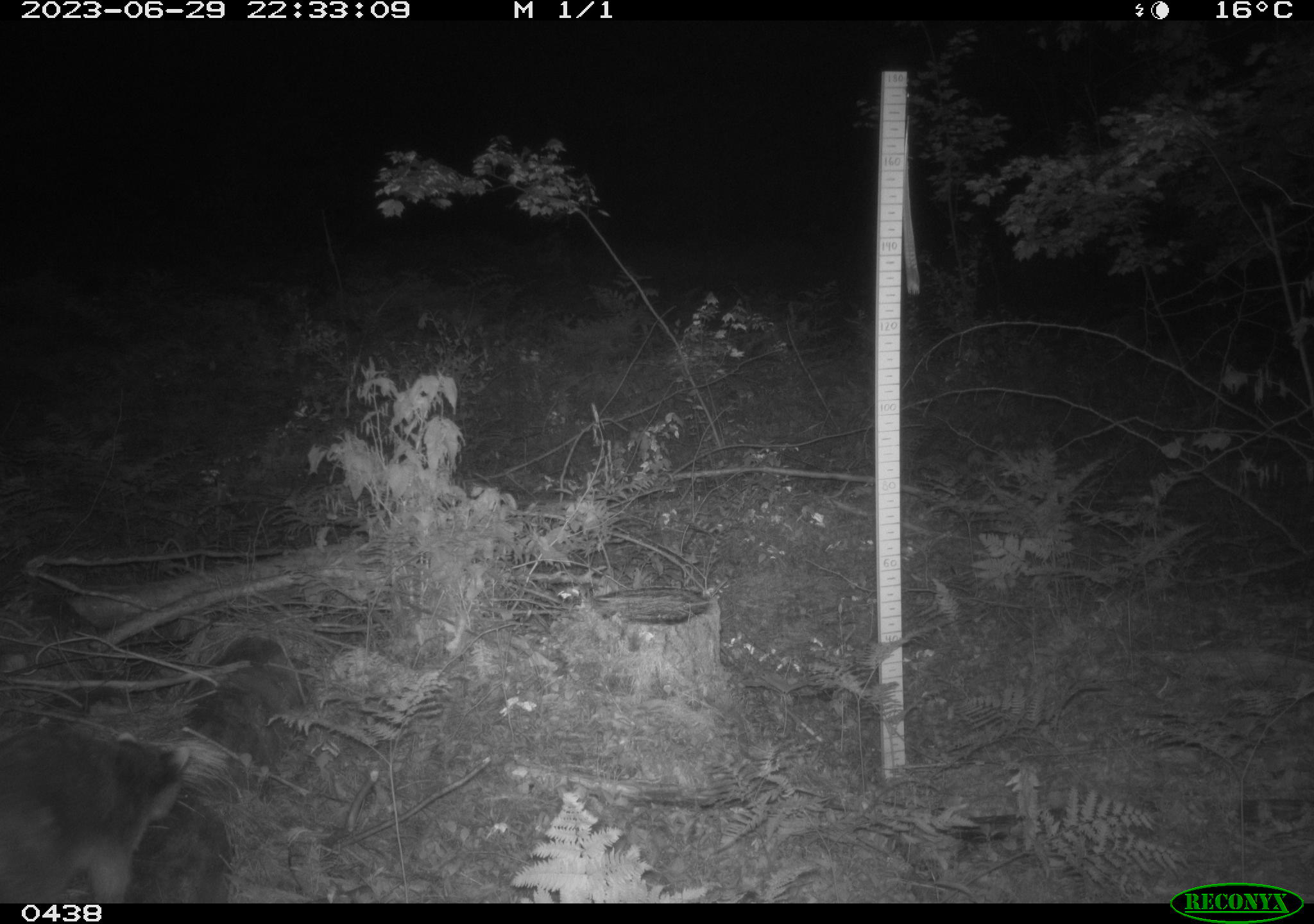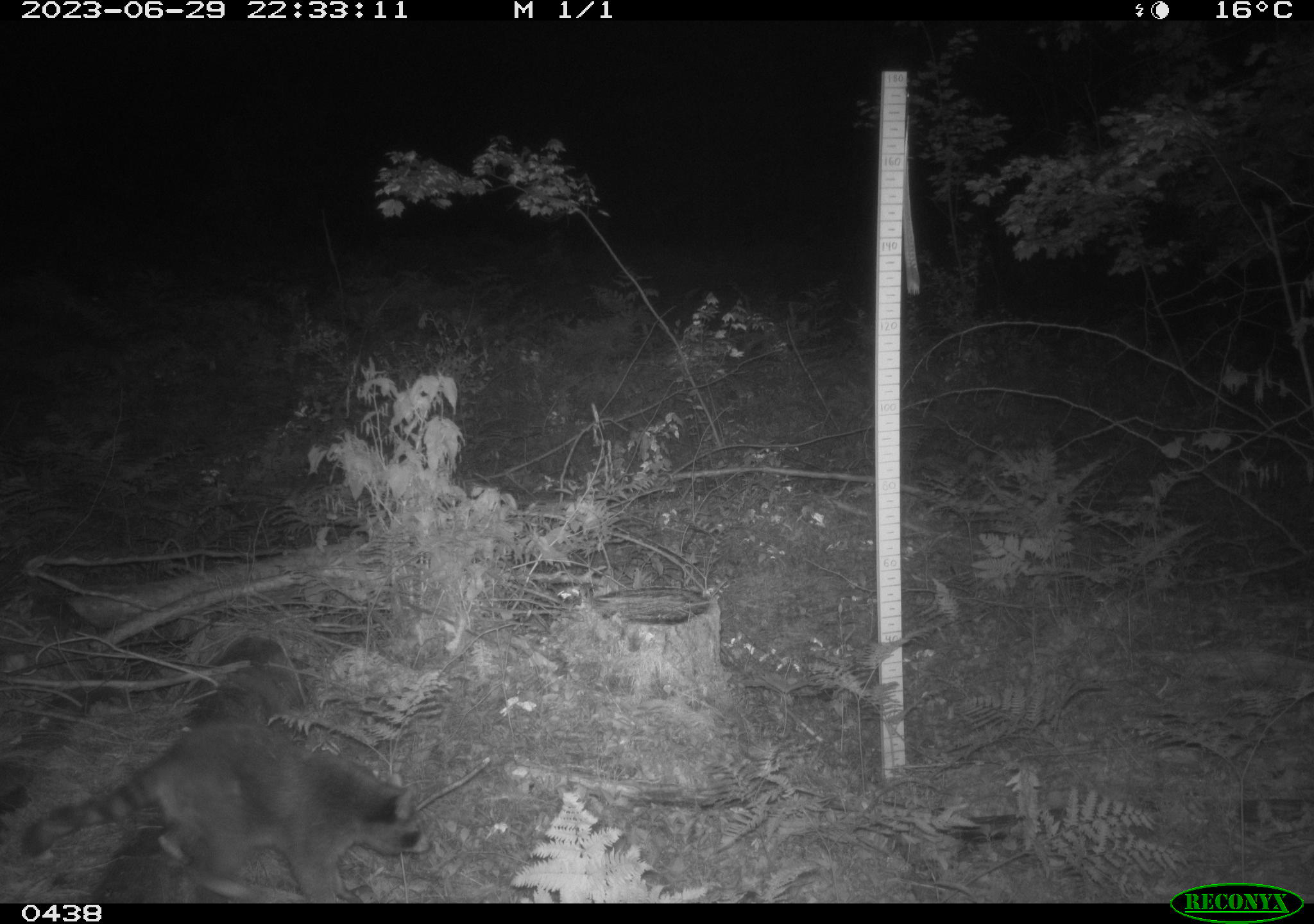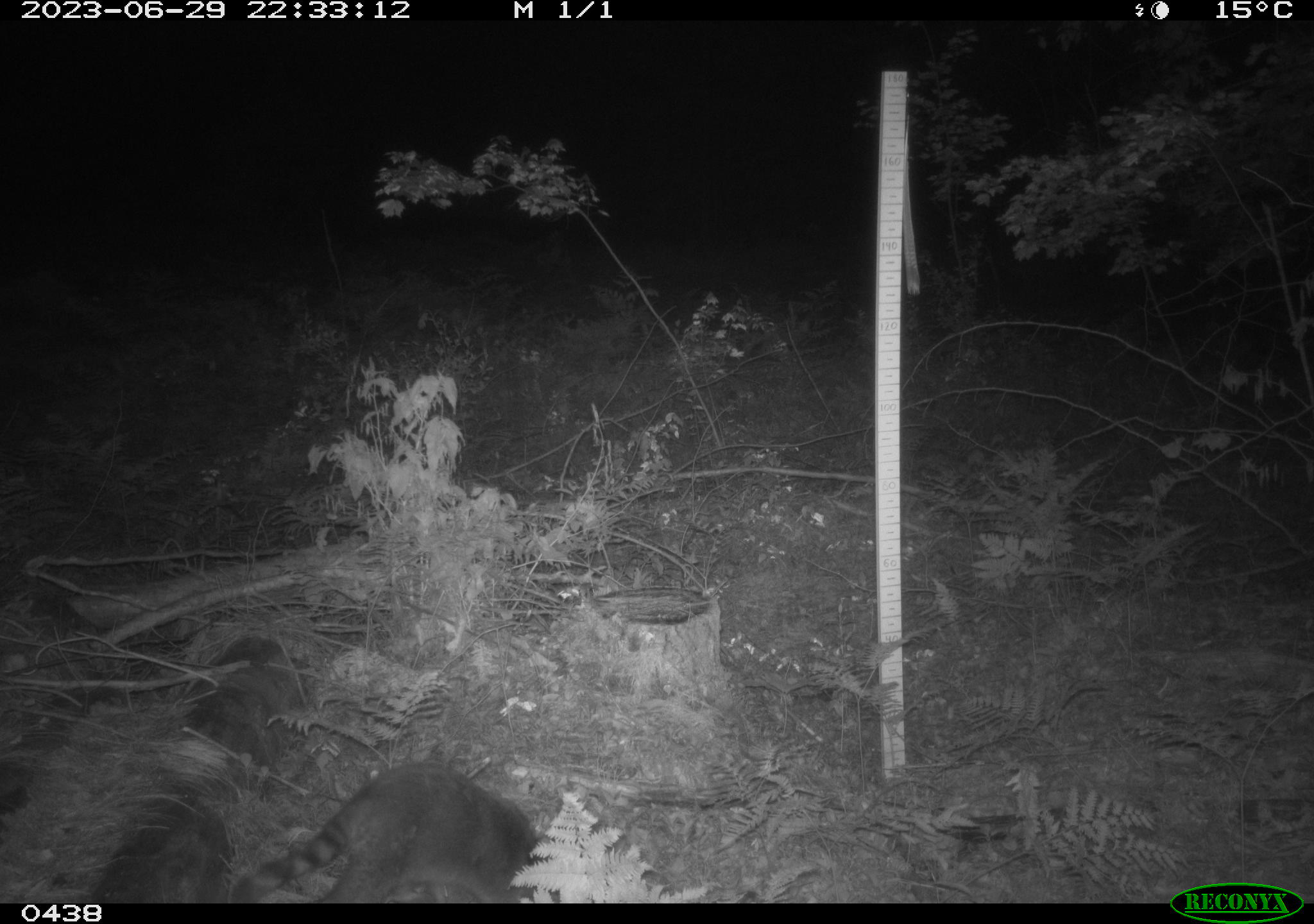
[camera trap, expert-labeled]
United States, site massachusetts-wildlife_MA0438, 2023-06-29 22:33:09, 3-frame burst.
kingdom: Animalia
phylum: Chordata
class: Mammalia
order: Carnivora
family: Procyonidae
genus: Procyon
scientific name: Procyon lotor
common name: raccoon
Raccoon (Procyon lotor).